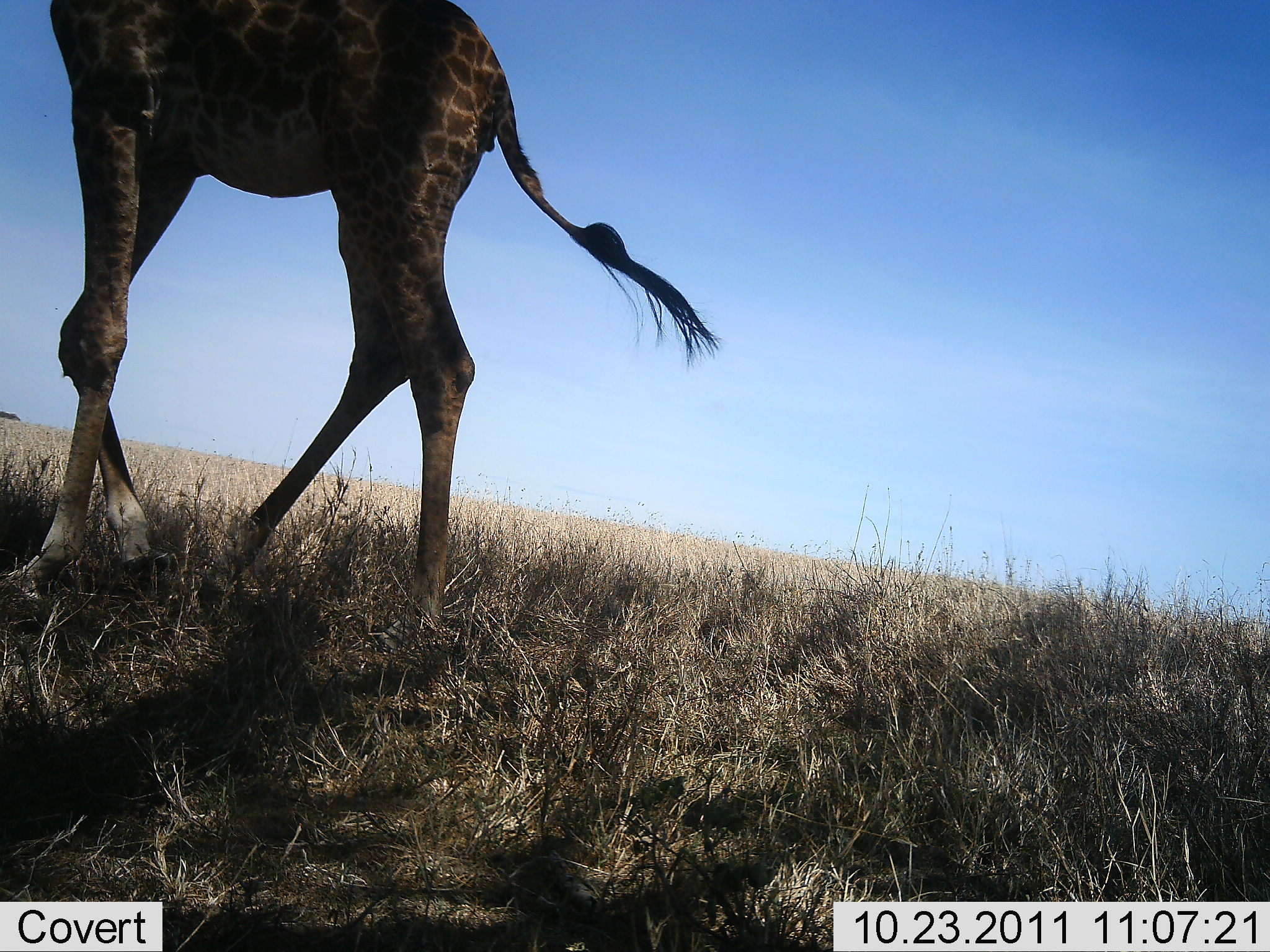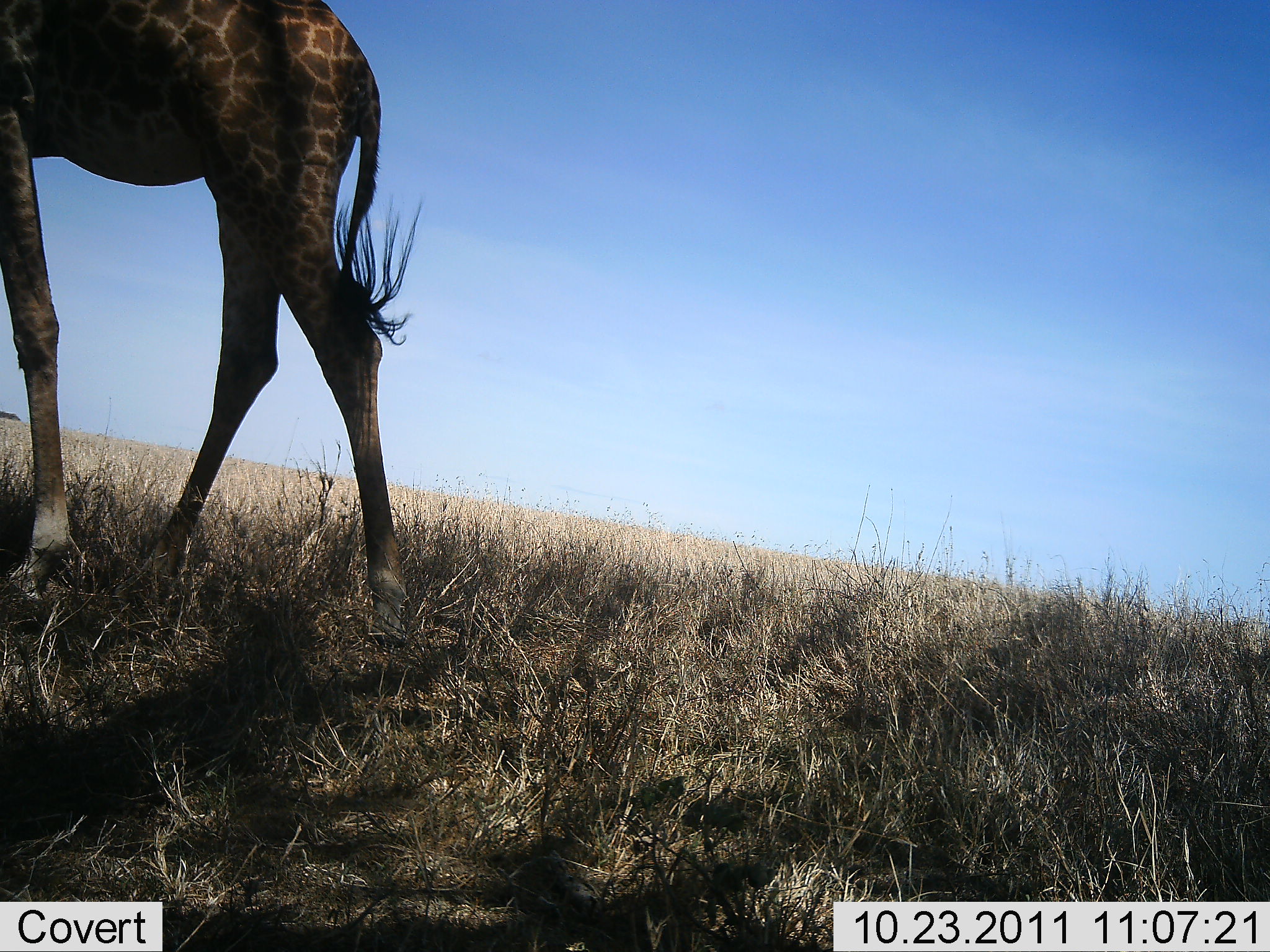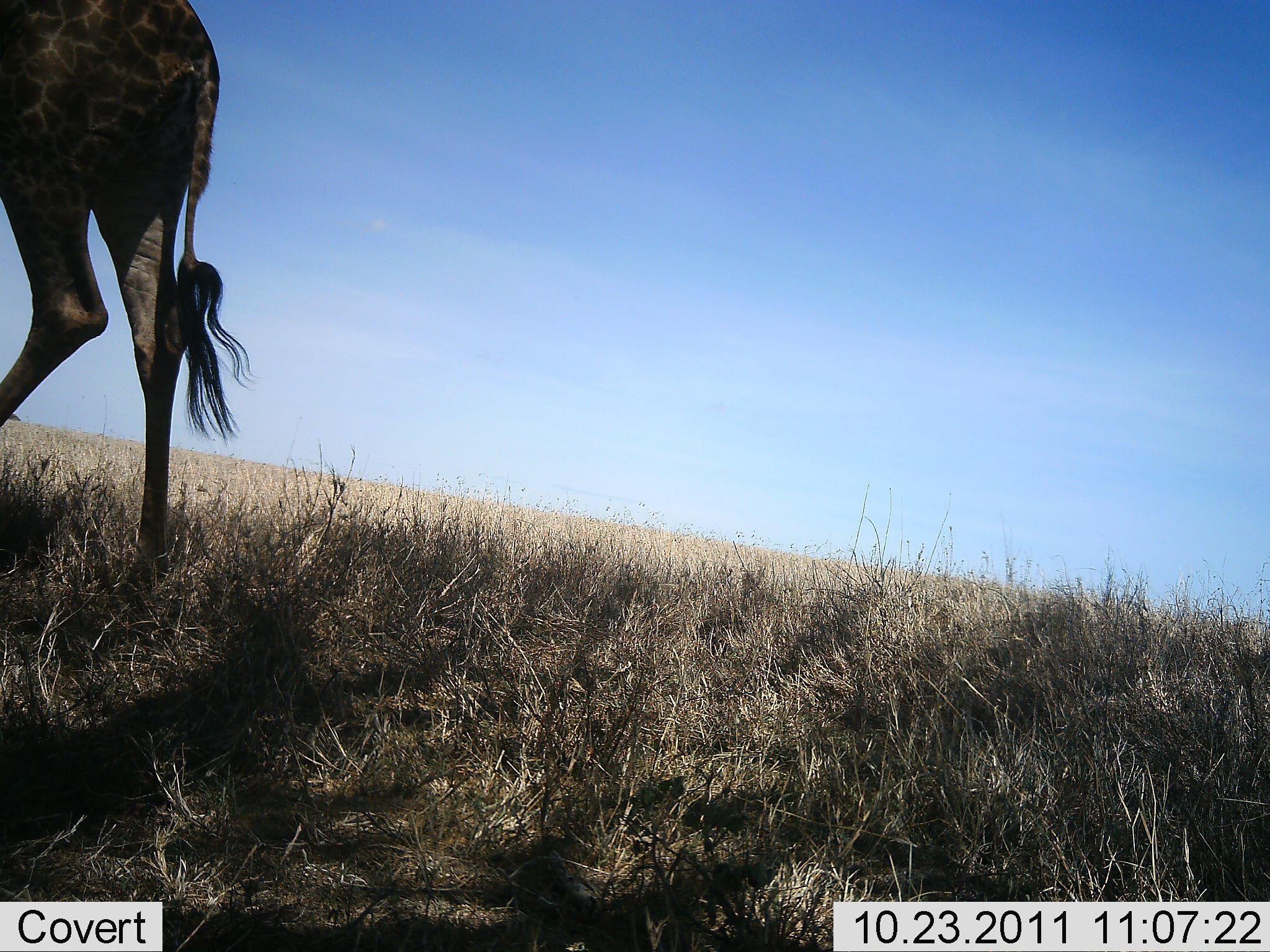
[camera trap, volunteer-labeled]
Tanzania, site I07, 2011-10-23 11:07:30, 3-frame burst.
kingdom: Animalia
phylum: Chordata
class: Mammalia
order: Artiodactyla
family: Giraffidae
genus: Giraffa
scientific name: Giraffa camelopardalis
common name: giraffe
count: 1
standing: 8%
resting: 0%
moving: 92%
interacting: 0%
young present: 0%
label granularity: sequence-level